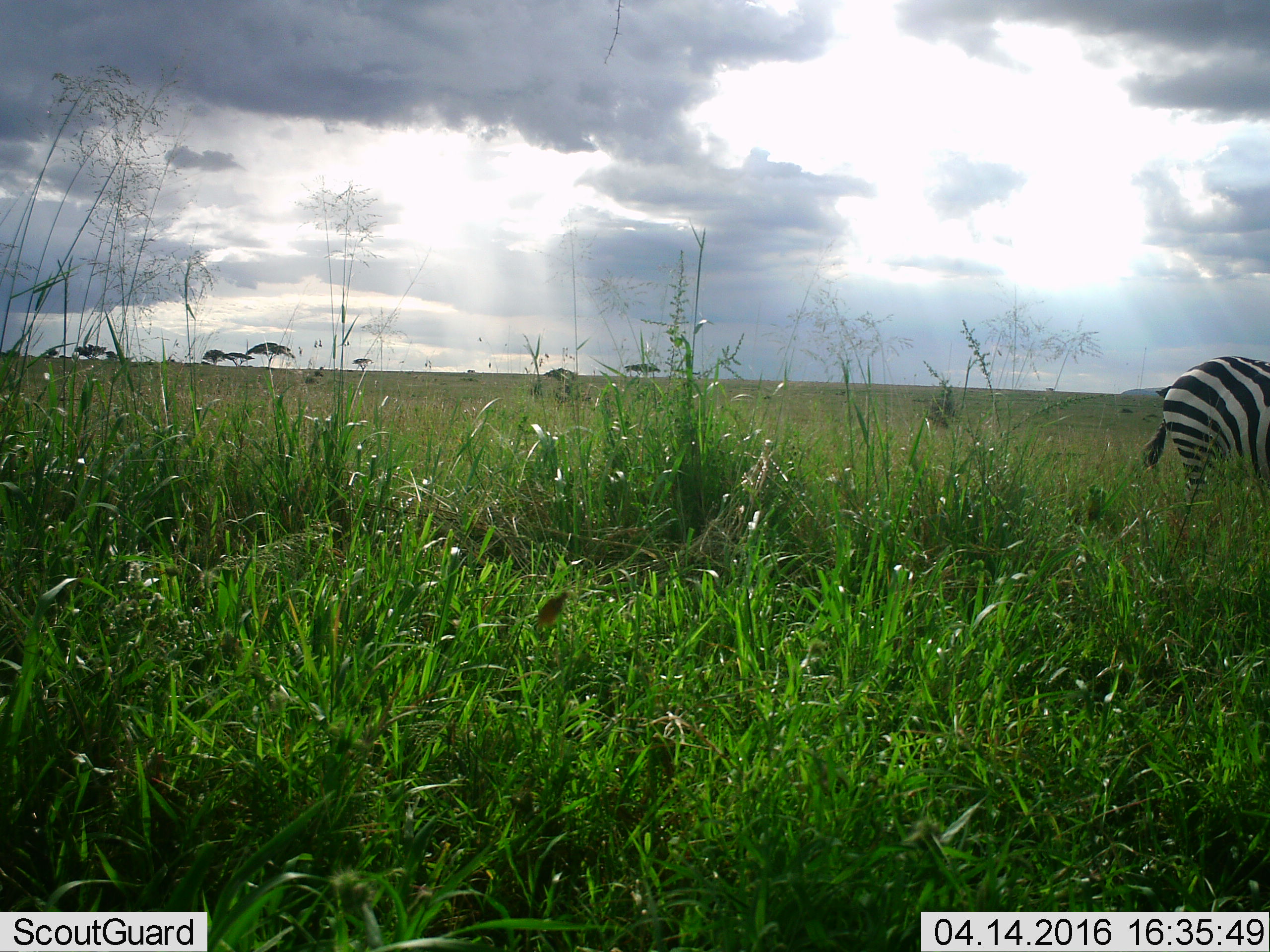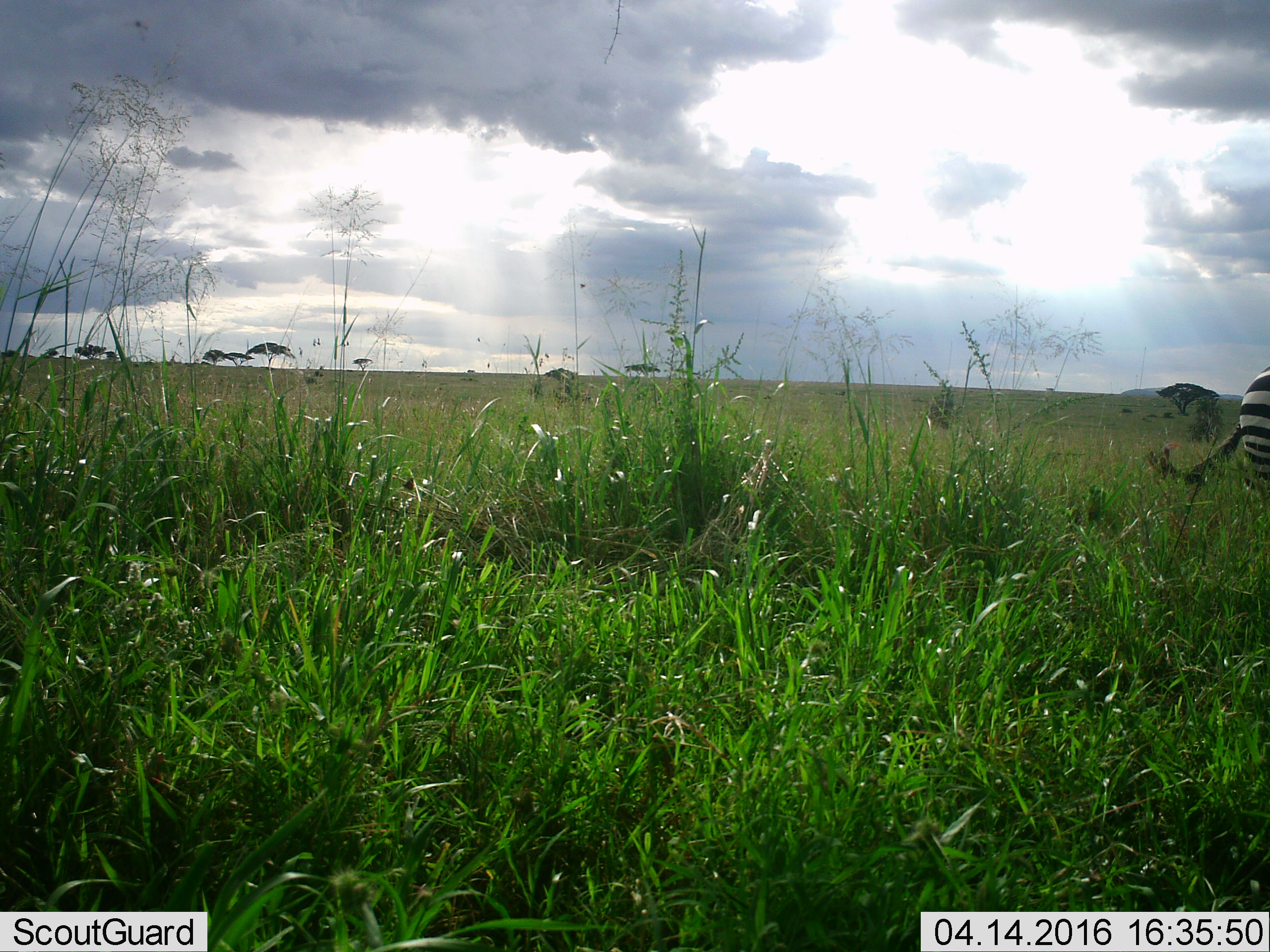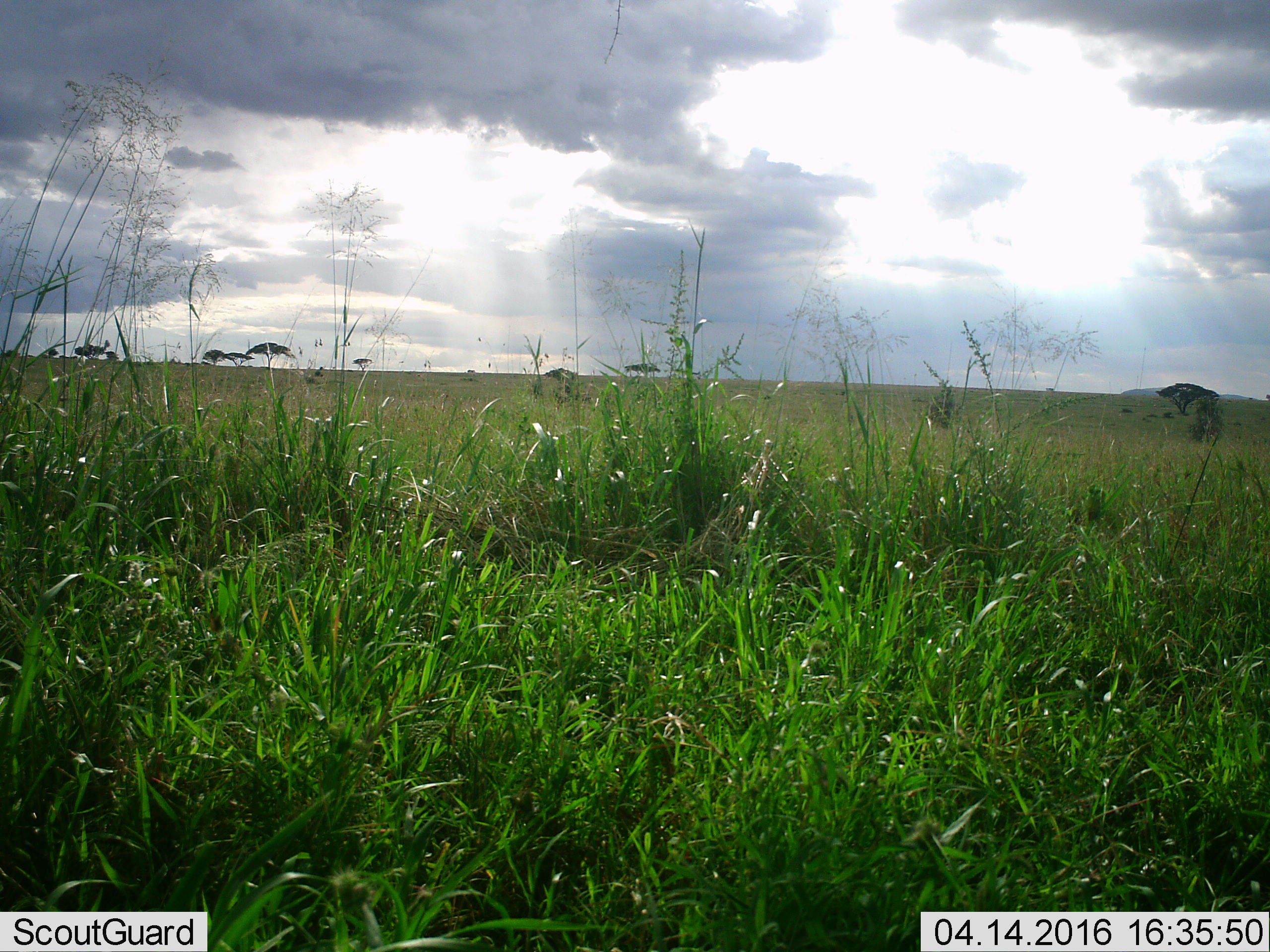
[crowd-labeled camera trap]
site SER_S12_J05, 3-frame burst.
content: unidentified animal